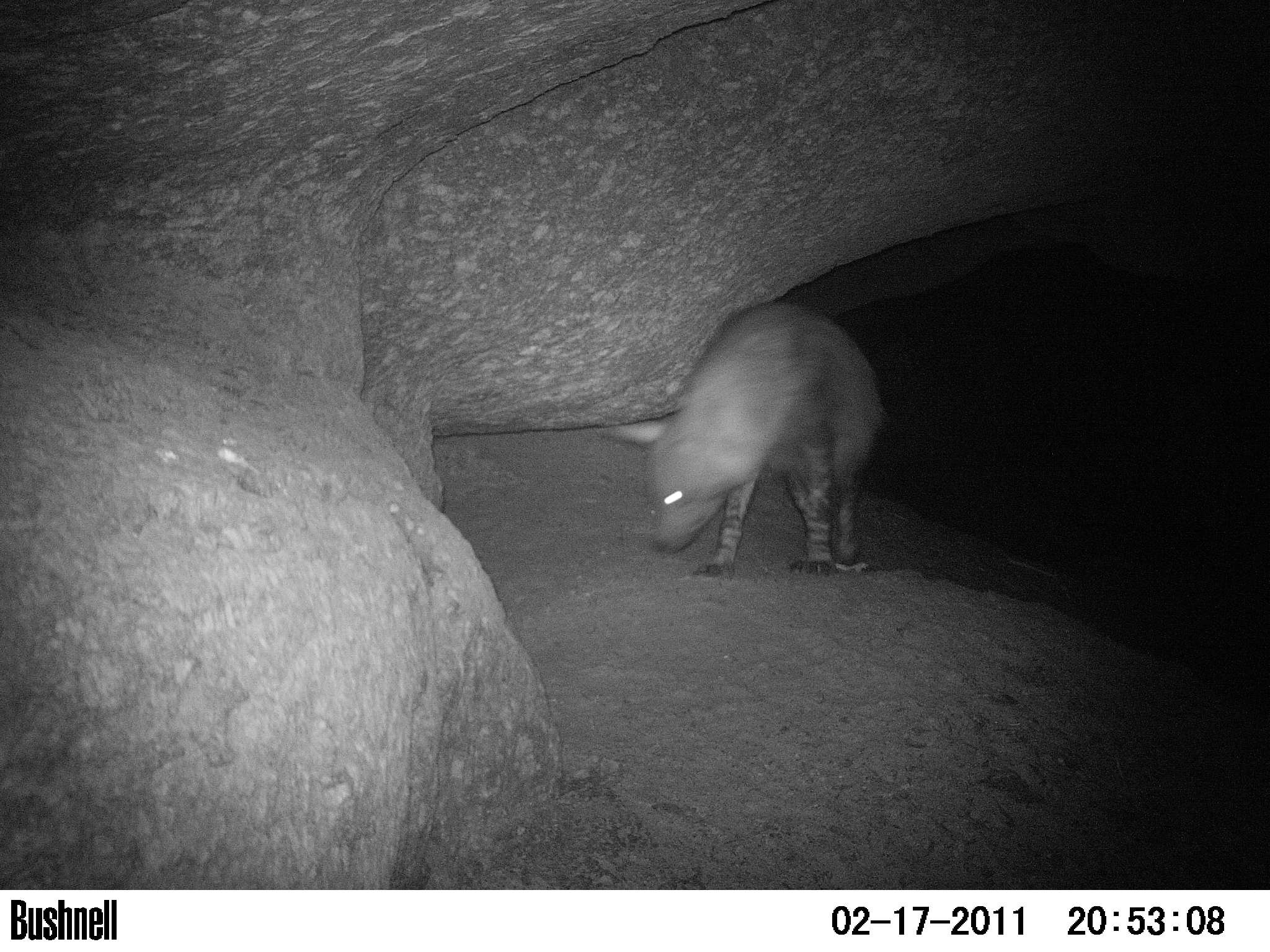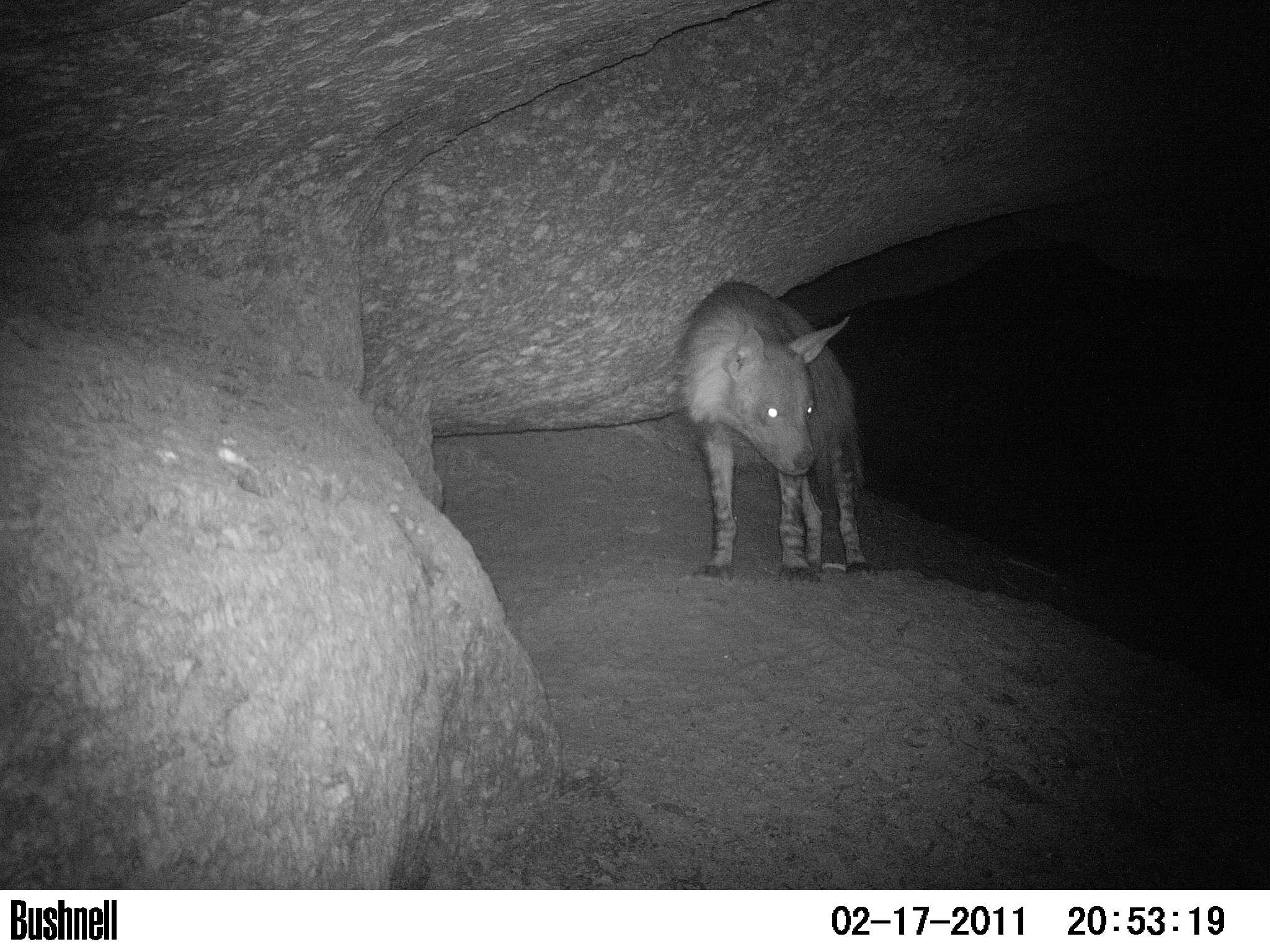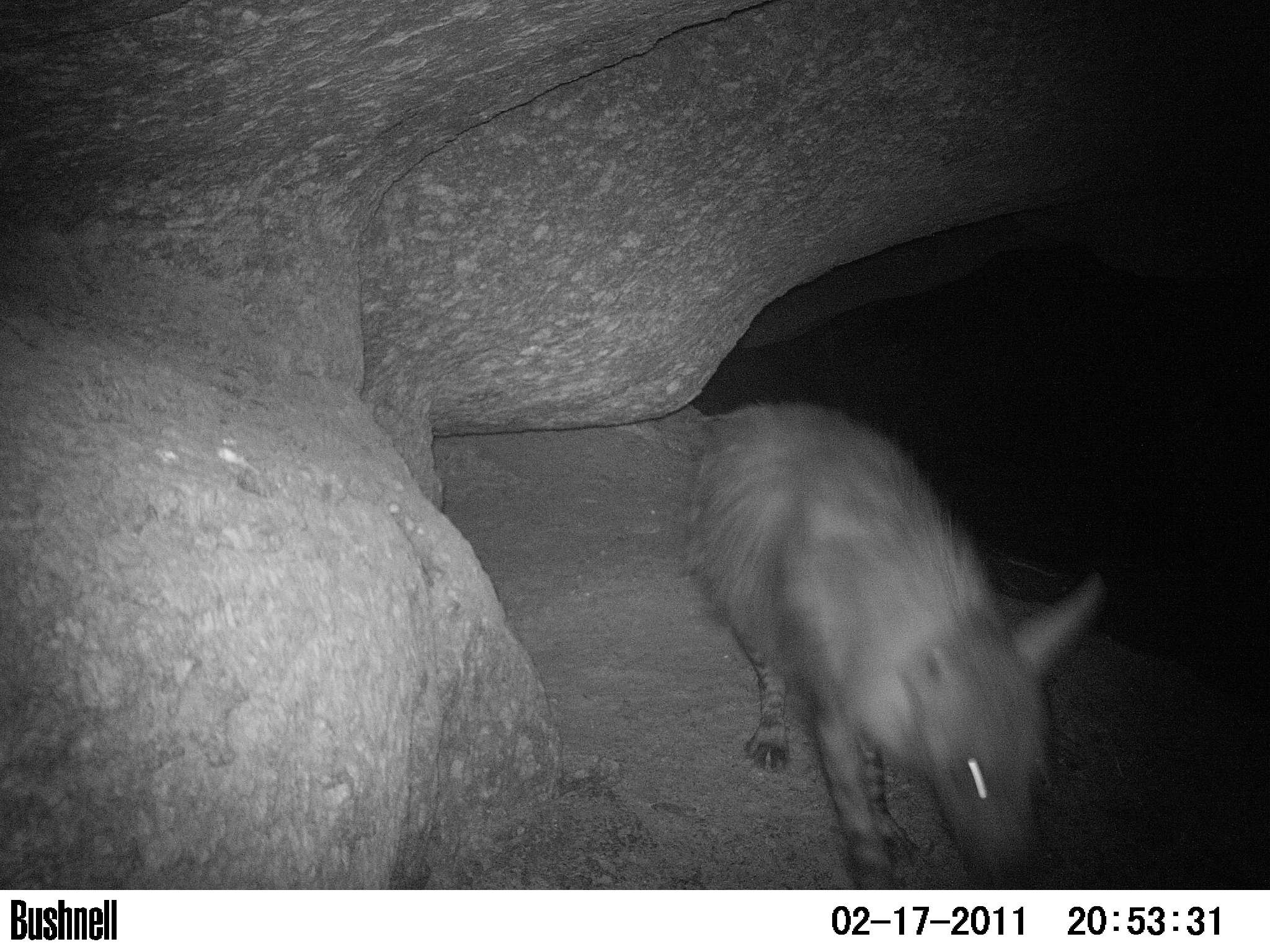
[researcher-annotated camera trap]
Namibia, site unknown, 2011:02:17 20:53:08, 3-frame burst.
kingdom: Animalia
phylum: Chordata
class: Mammalia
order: Carnivora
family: Hyaenidae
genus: Parahyaena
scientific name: Parahyaena brunnea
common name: brown hyena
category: hyaena brunnea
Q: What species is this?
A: Hyaena brunnea (brown hyena) (Parahyaena brunnea).